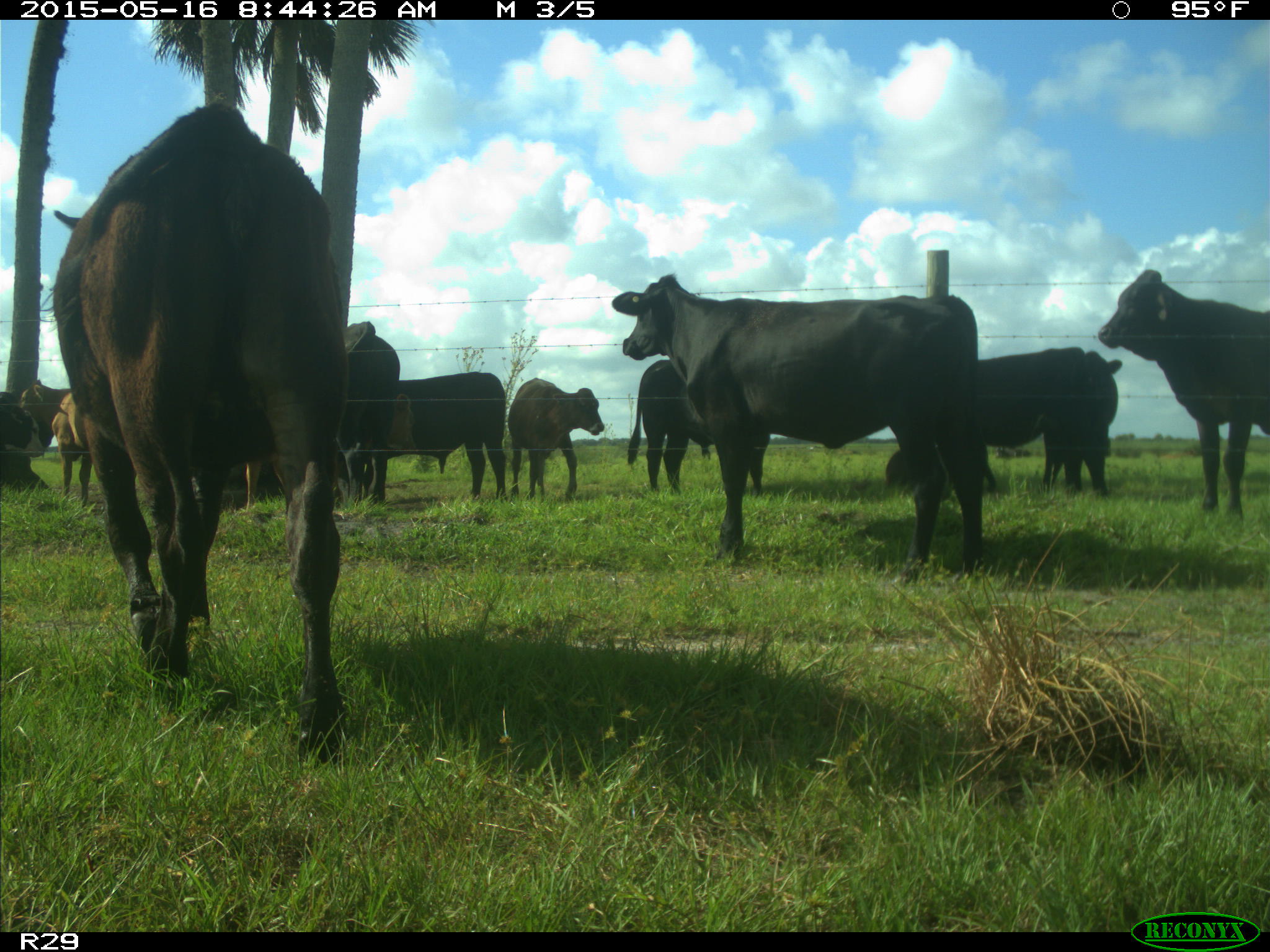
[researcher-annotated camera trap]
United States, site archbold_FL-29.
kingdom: Animalia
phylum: Chordata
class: Mammalia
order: Artiodactyla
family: Bovidae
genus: Bos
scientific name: Bos taurus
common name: domestic cow